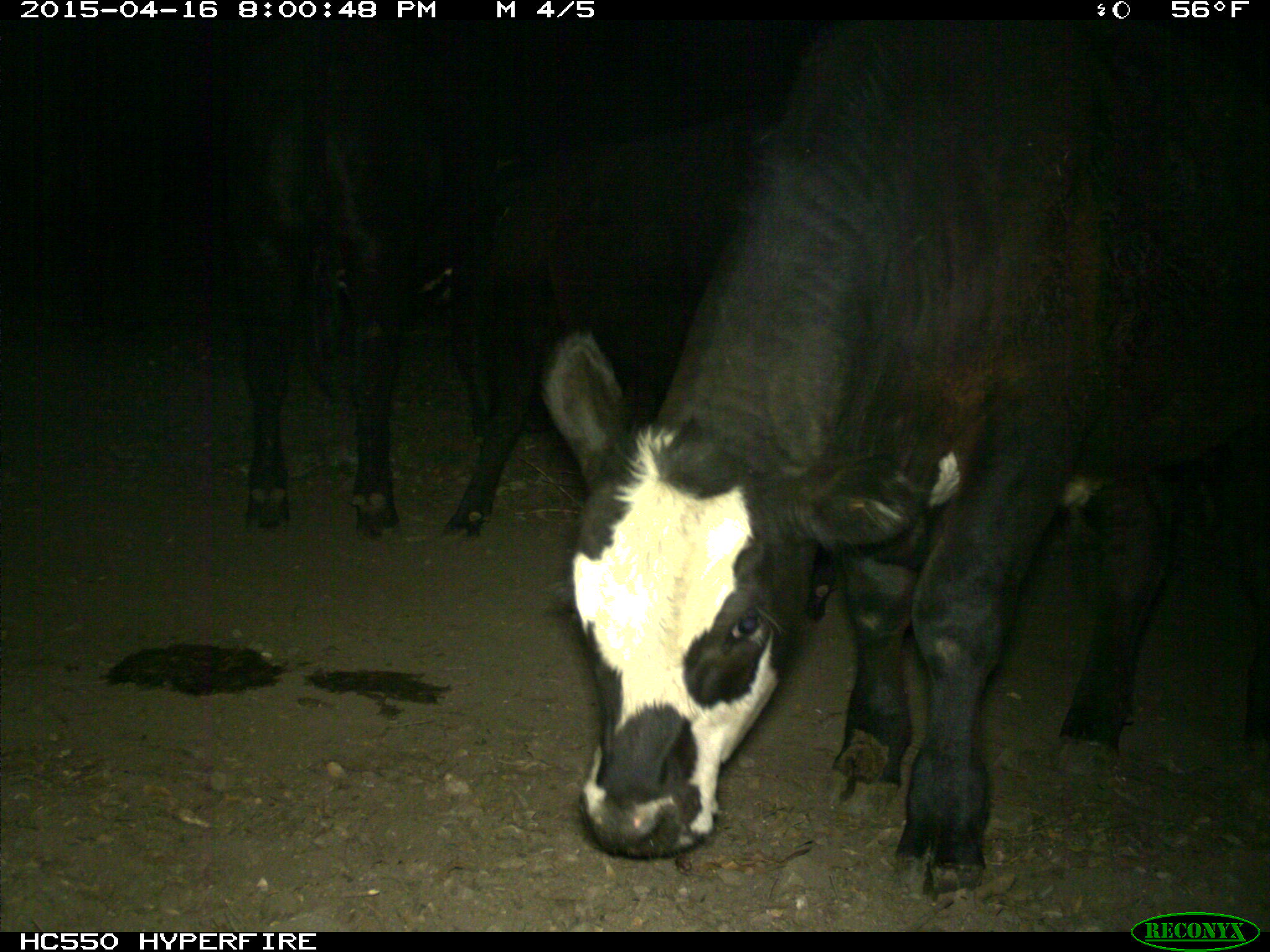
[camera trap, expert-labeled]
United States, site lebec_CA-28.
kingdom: Animalia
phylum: Chordata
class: Mammalia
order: Artiodactyla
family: Bovidae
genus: Bos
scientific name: Bos taurus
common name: domestic cow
Bos taurus (domestic cow).